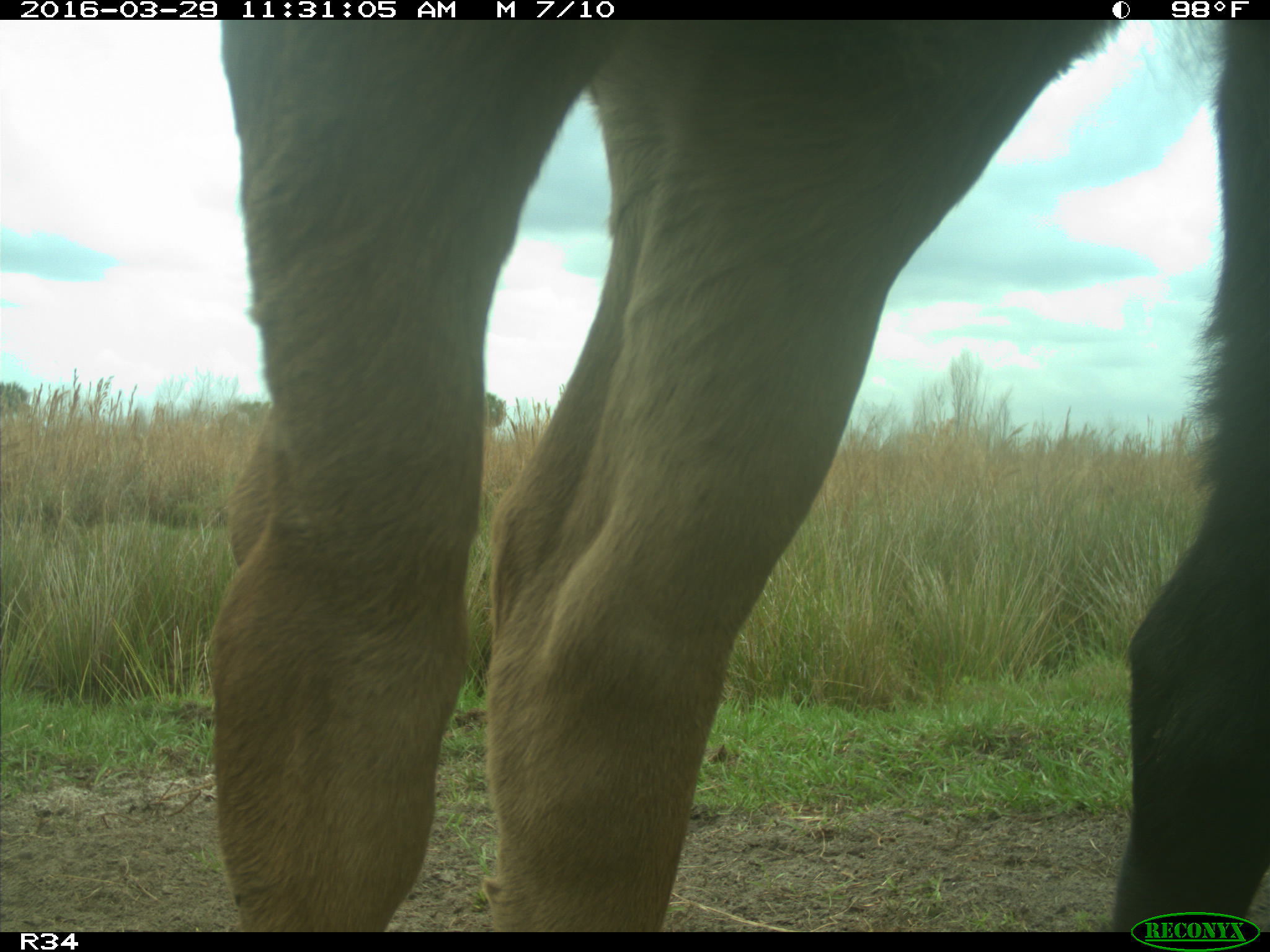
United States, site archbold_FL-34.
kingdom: Animalia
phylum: Chordata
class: Mammalia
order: Artiodactyla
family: Bovidae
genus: Bos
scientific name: Bos taurus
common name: domestic cow